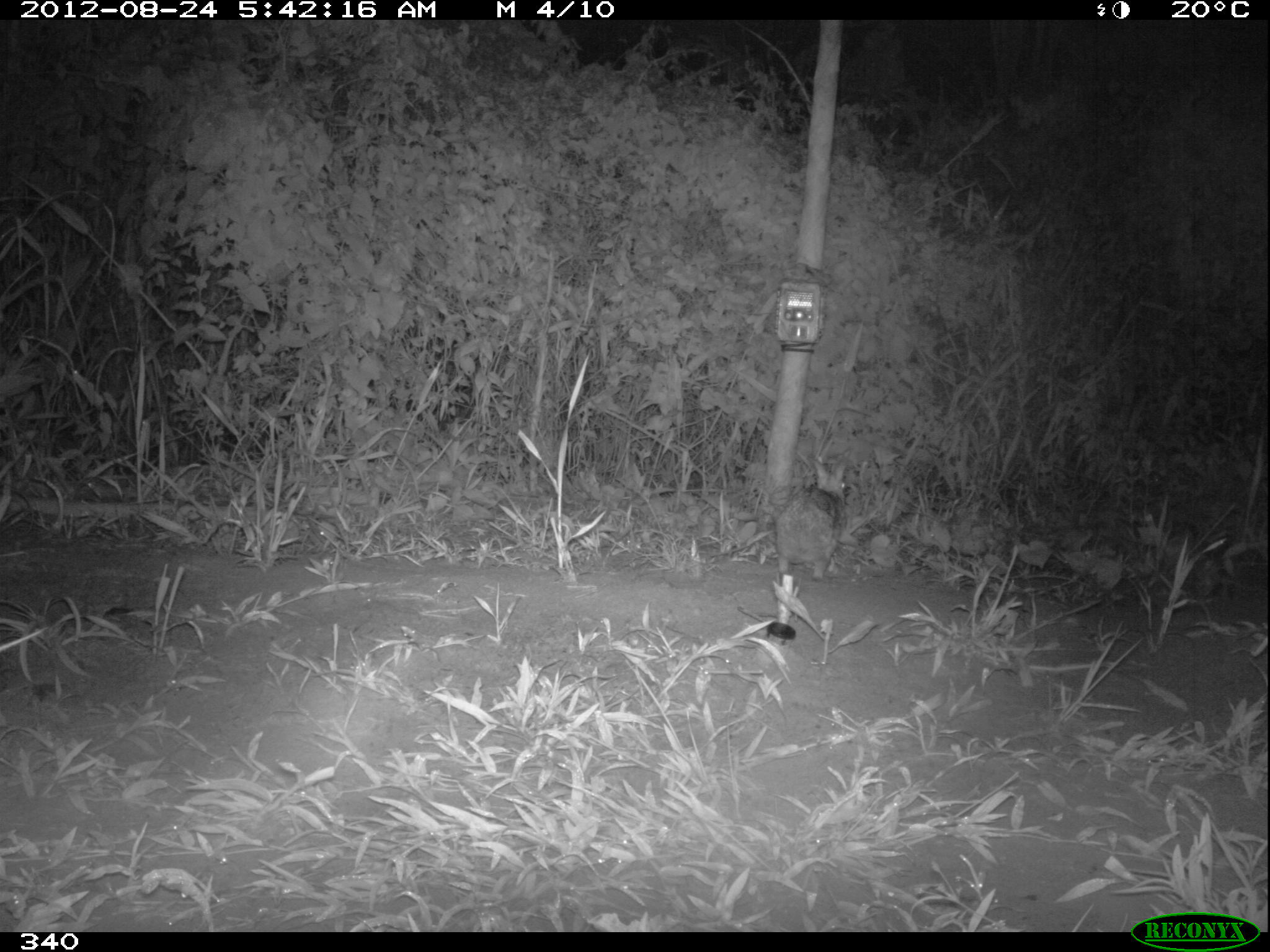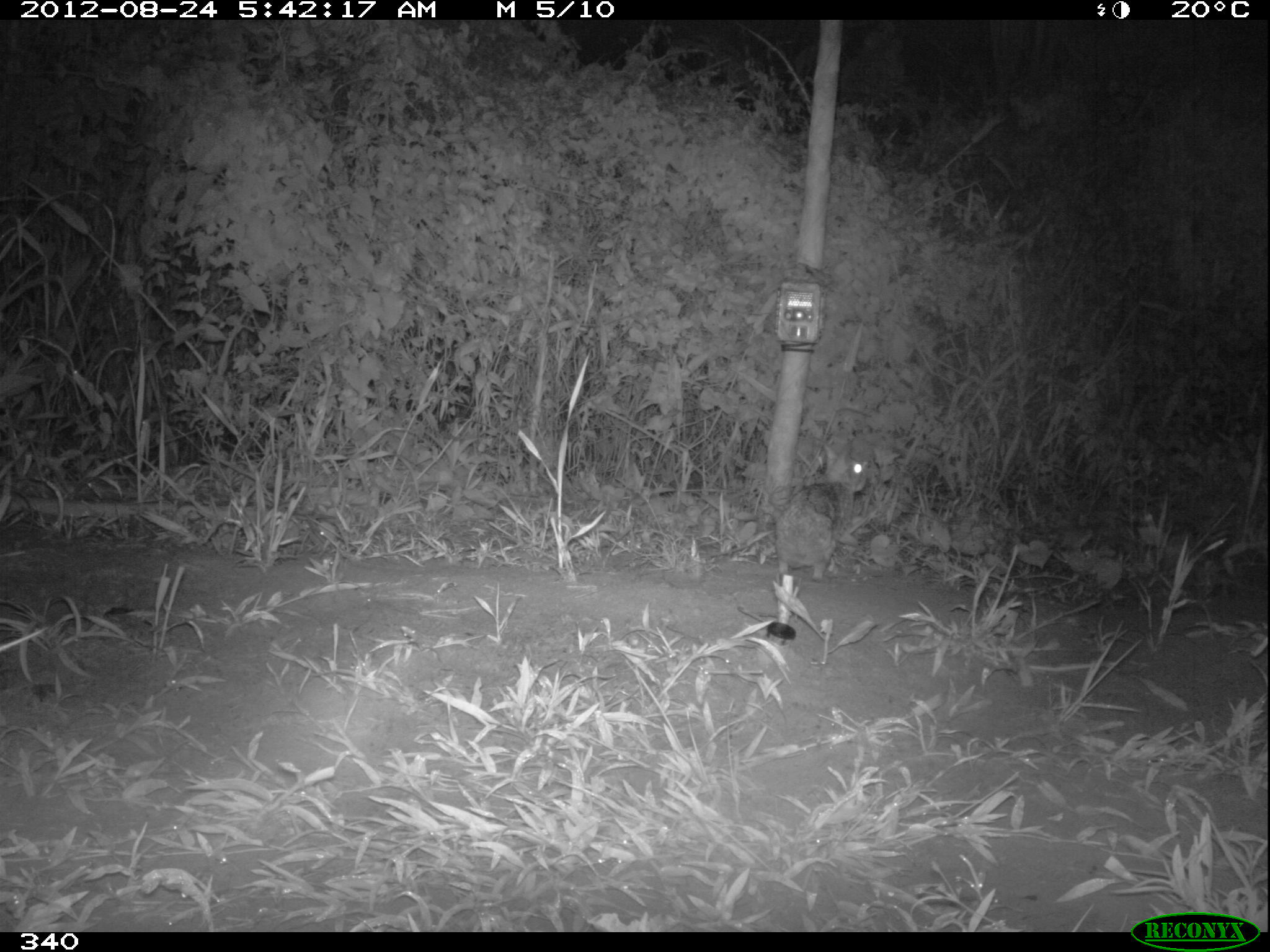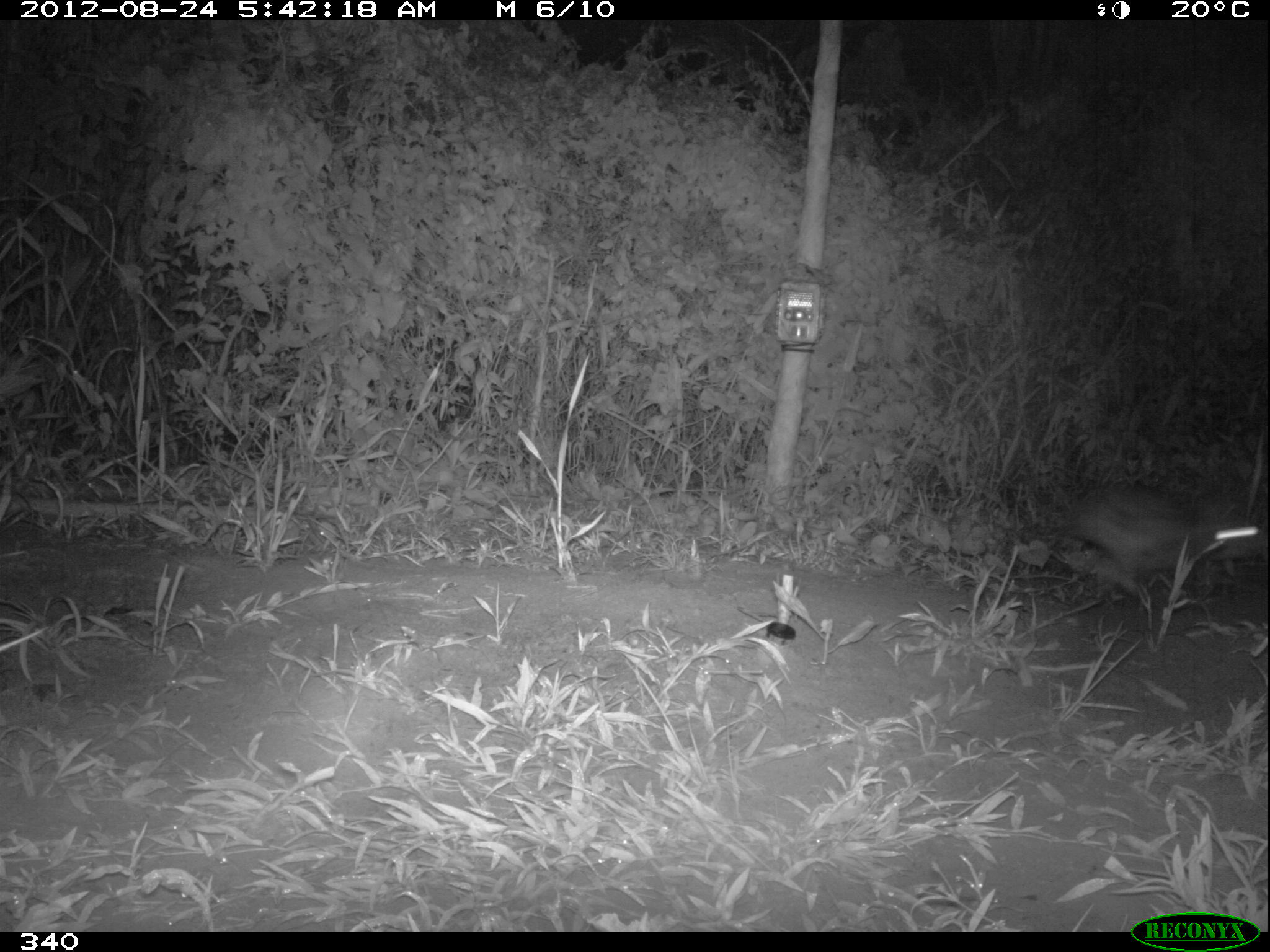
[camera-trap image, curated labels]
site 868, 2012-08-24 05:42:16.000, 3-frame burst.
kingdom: Animalia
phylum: Chordata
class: Mammalia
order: Lagomorpha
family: Leporidae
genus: Sylvilagus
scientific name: Sylvilagus brasiliensis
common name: tapeti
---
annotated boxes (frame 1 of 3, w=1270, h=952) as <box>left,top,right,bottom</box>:
sylvilagus brasiliensis: <box>773,458,847,578</box>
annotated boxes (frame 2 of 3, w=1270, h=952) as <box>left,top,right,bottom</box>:
sylvilagus brasiliensis: <box>771,443,867,579</box>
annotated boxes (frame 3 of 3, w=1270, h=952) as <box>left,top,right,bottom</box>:
sylvilagus brasiliensis: <box>1066,477,1263,600</box>